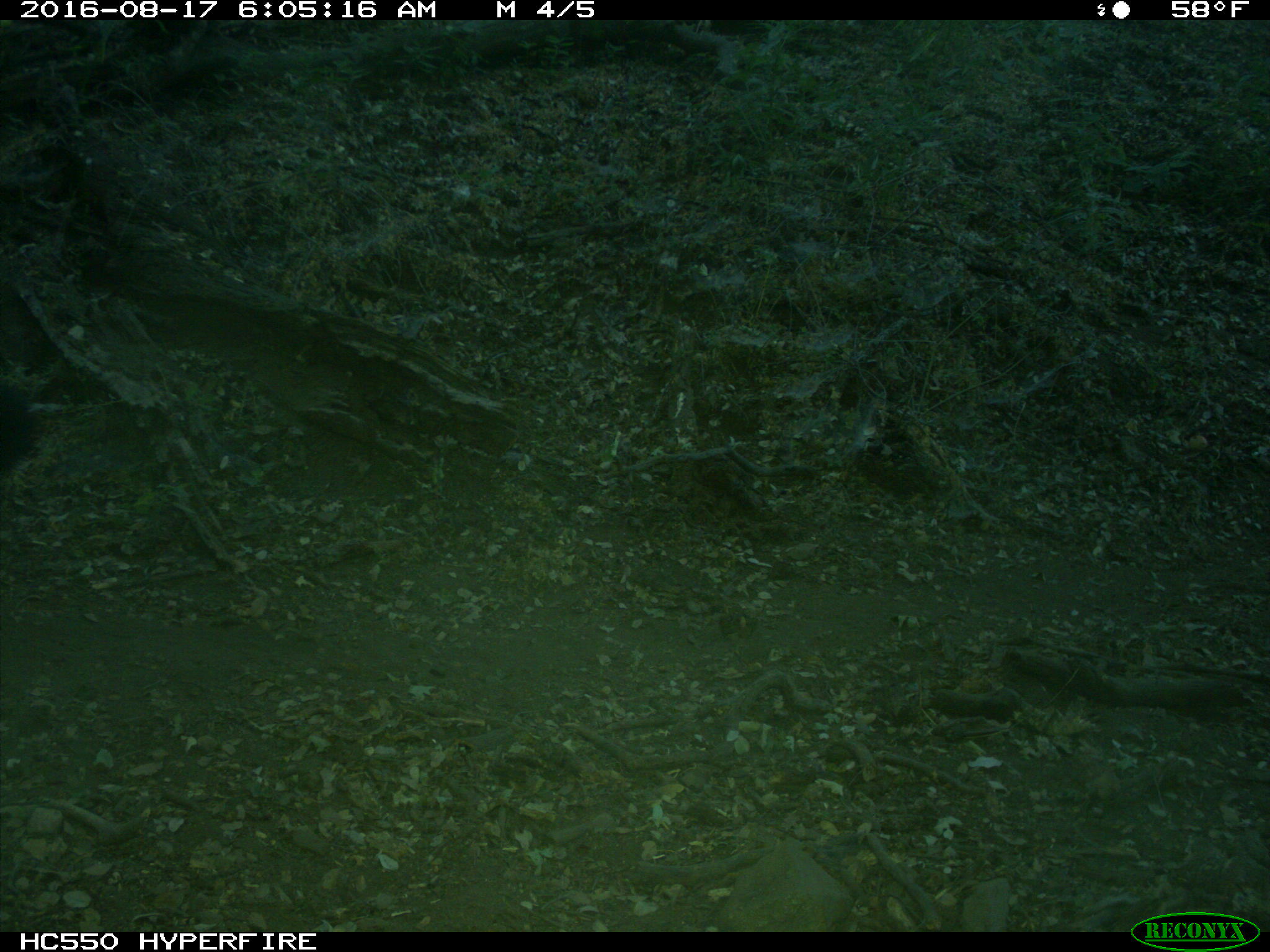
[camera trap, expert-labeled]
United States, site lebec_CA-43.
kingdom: Animalia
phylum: Chordata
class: Mammalia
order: Carnivora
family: Canidae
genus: Canis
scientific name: Canis familiaris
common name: domestic dog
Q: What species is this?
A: Canis familiaris (domestic dog).